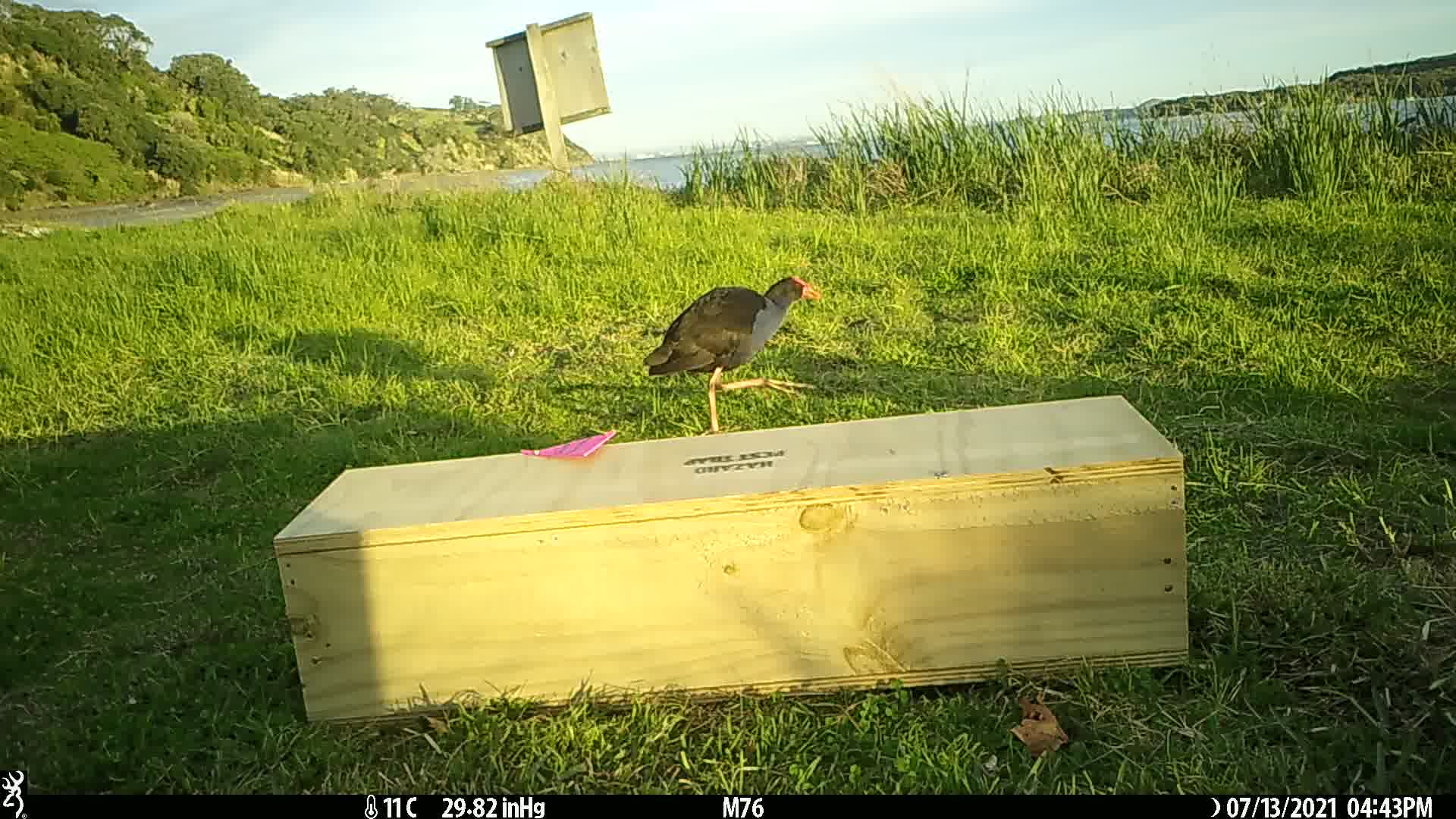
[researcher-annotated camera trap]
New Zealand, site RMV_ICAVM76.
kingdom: Animalia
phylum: Chordata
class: Aves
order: Gruiformes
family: Rallidae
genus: Porphyrio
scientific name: Porphyrio melanotus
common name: australasian swamphen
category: pukeko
Pukeko (australasian swamphen) (Porphyrio melanotus).